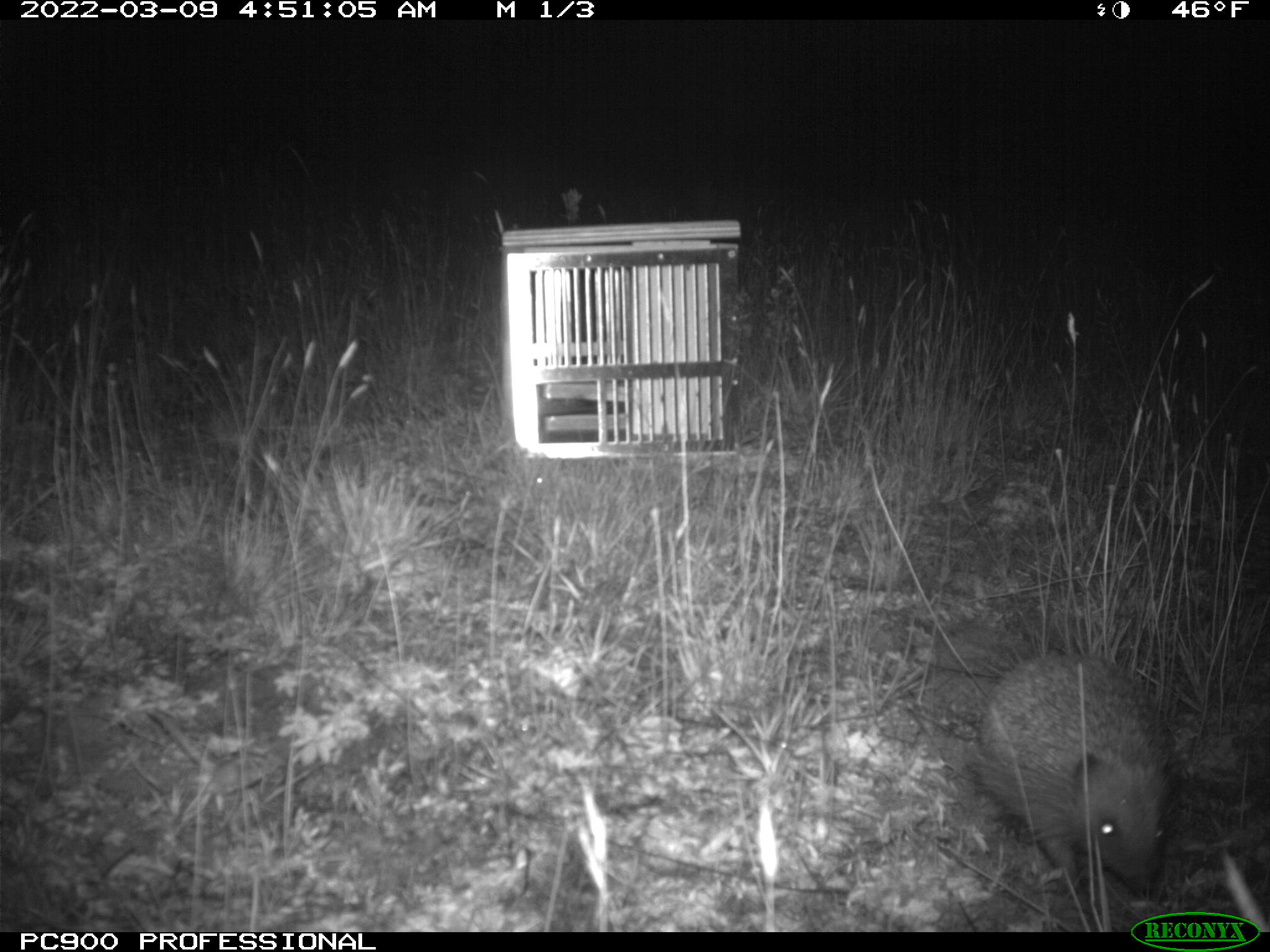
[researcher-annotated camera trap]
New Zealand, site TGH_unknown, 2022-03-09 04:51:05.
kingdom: Animalia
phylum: Chordata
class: Mammalia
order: Eulipotyphla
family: Erinaceidae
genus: Erinaceus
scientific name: Erinaceus europaeus europaeus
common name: european hedgehog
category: hedgehog